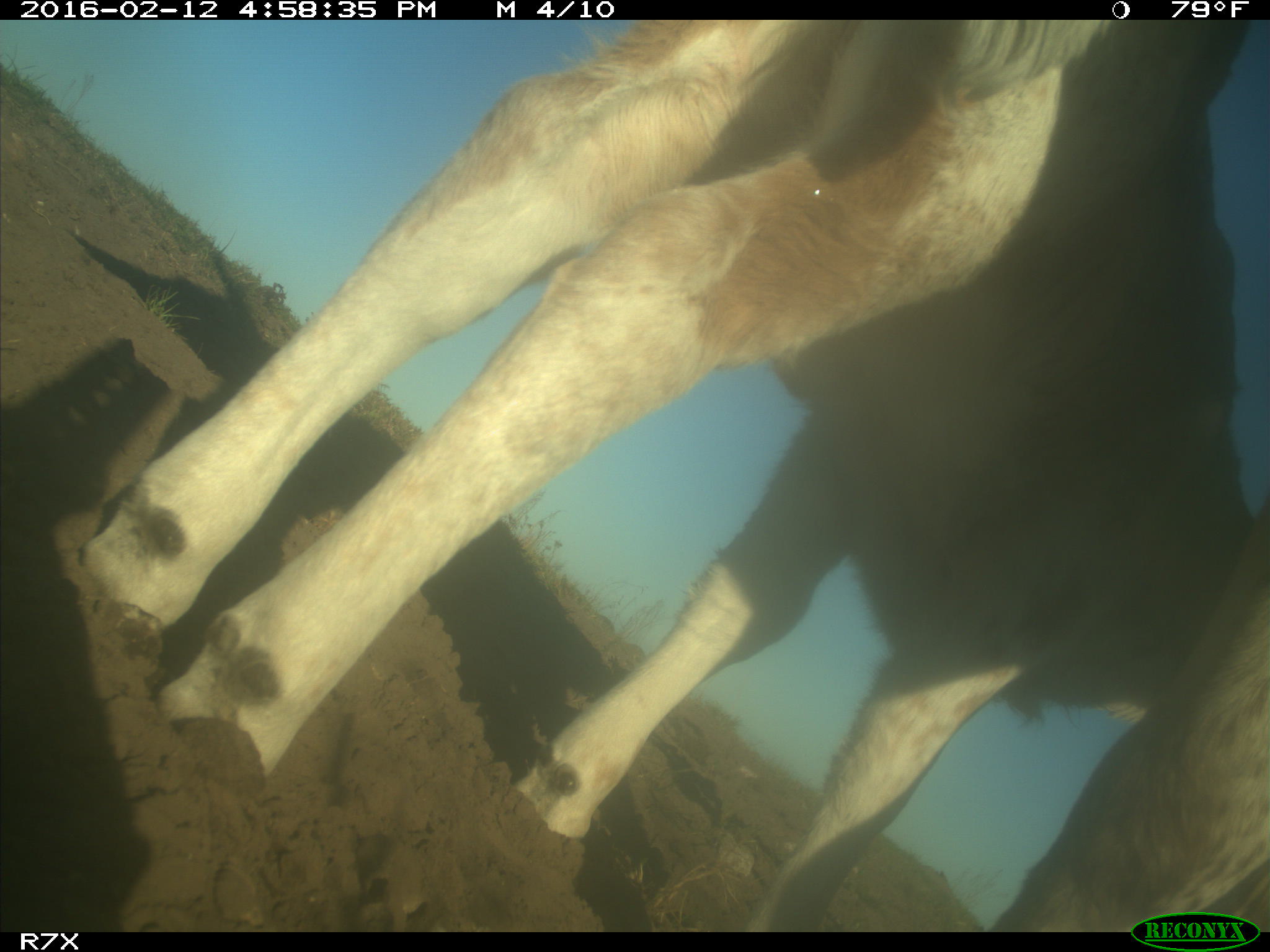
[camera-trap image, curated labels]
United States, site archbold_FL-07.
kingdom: Animalia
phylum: Chordata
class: Mammalia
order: Artiodactyla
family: Bovidae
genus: Bos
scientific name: Bos taurus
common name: domestic cow